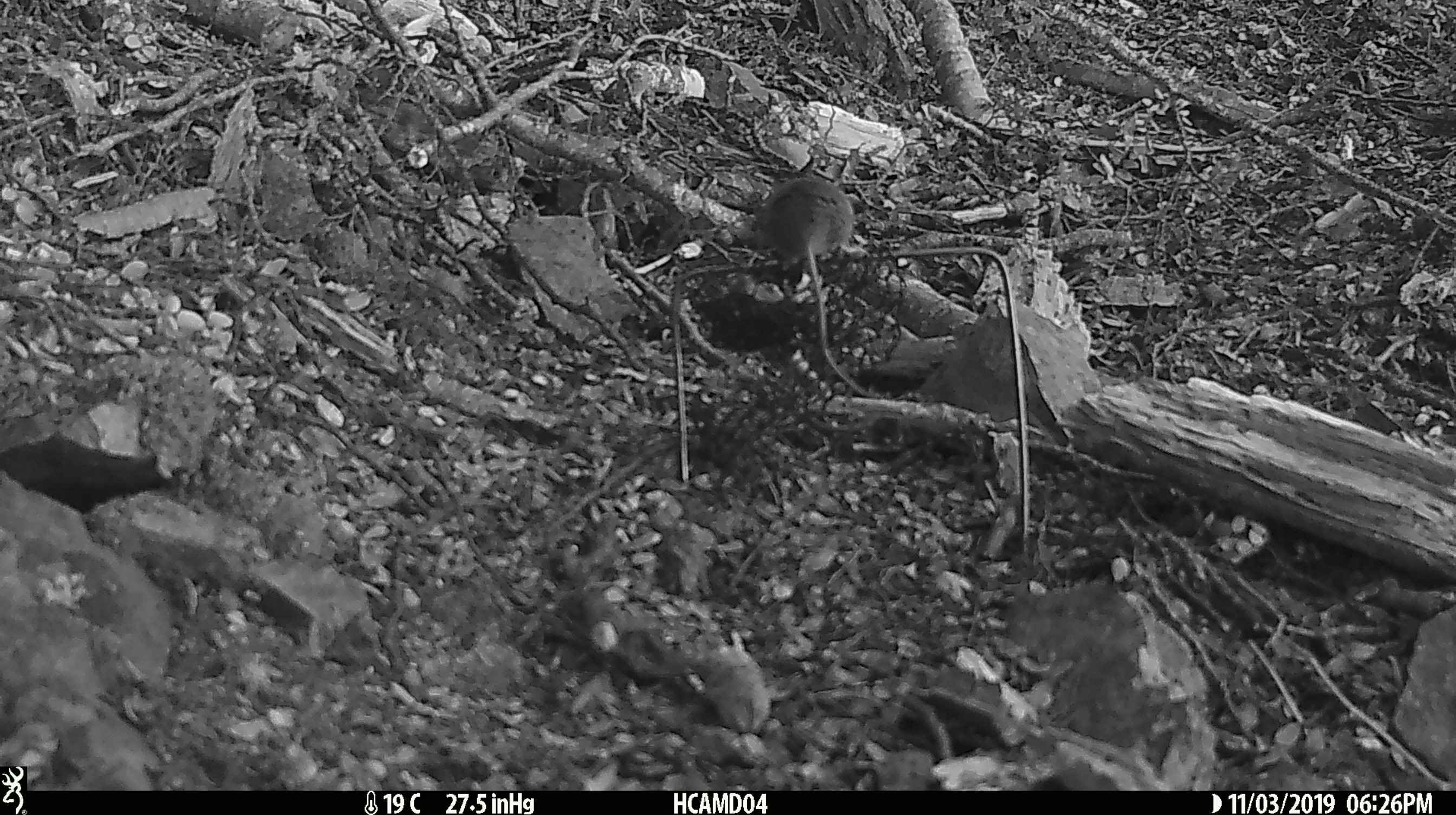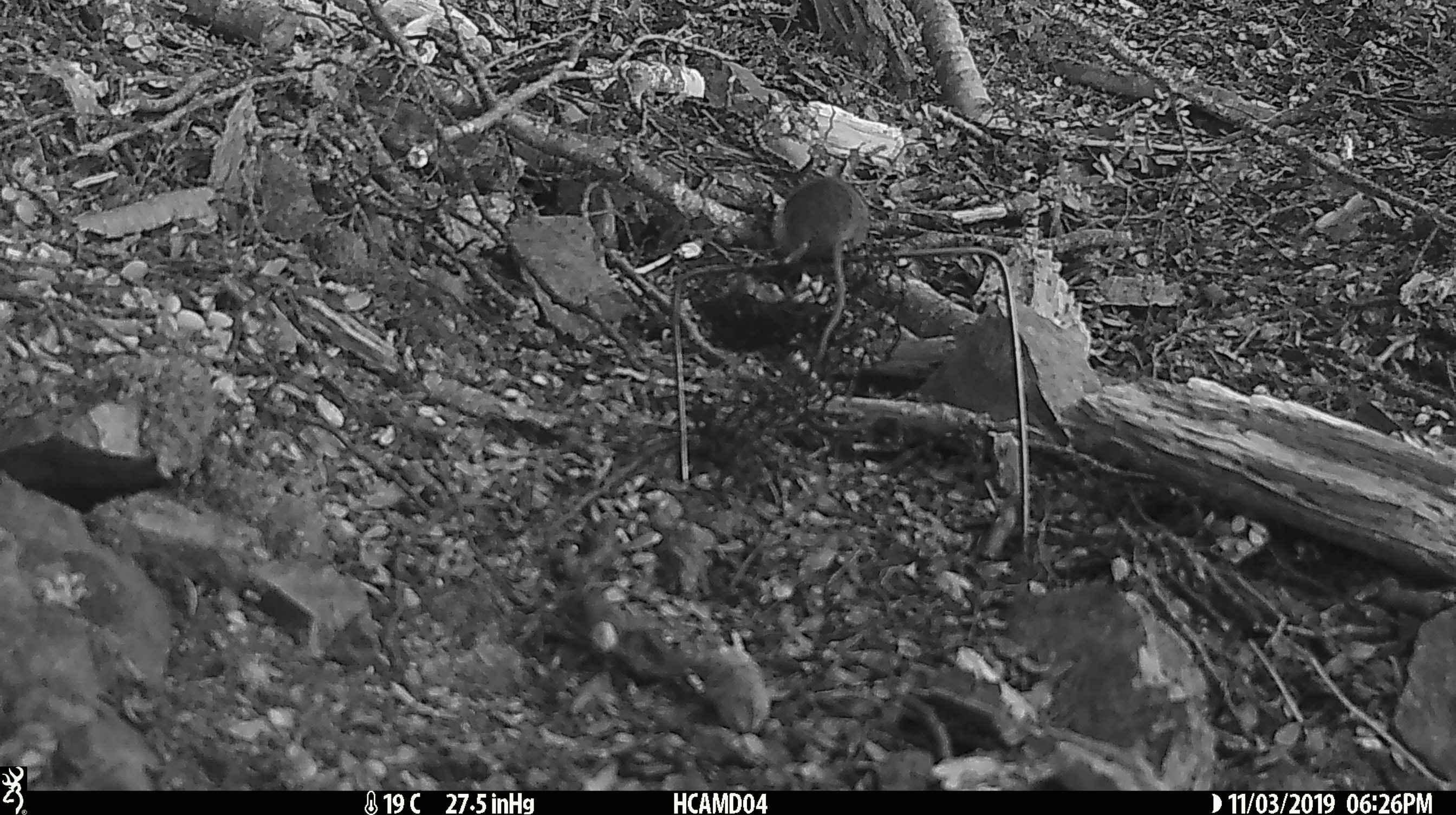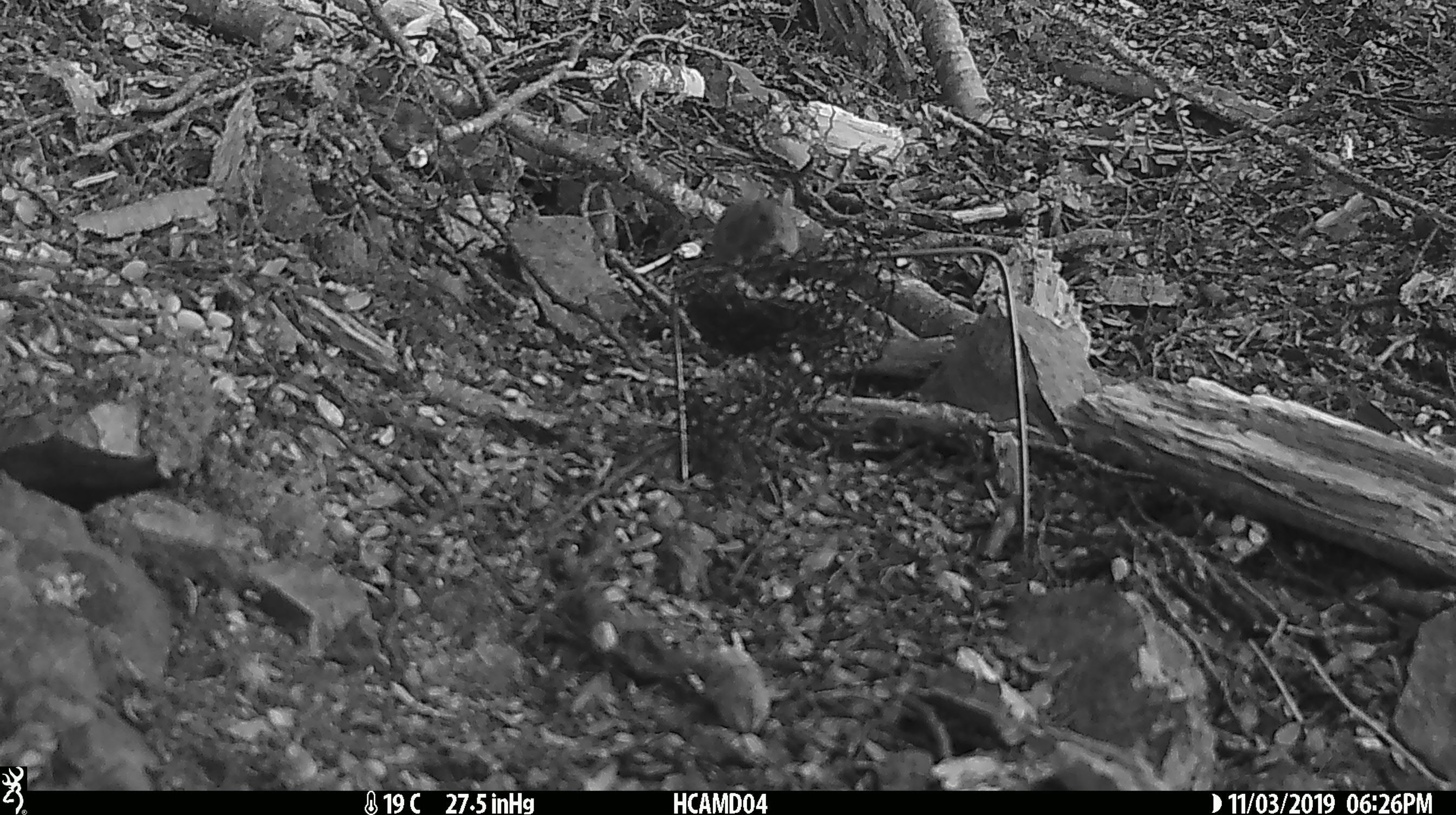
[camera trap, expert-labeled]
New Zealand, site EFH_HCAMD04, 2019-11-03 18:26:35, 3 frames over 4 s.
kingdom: Animalia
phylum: Chordata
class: Mammalia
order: Rodentia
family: Muridae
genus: Mus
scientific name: Mus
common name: mouse